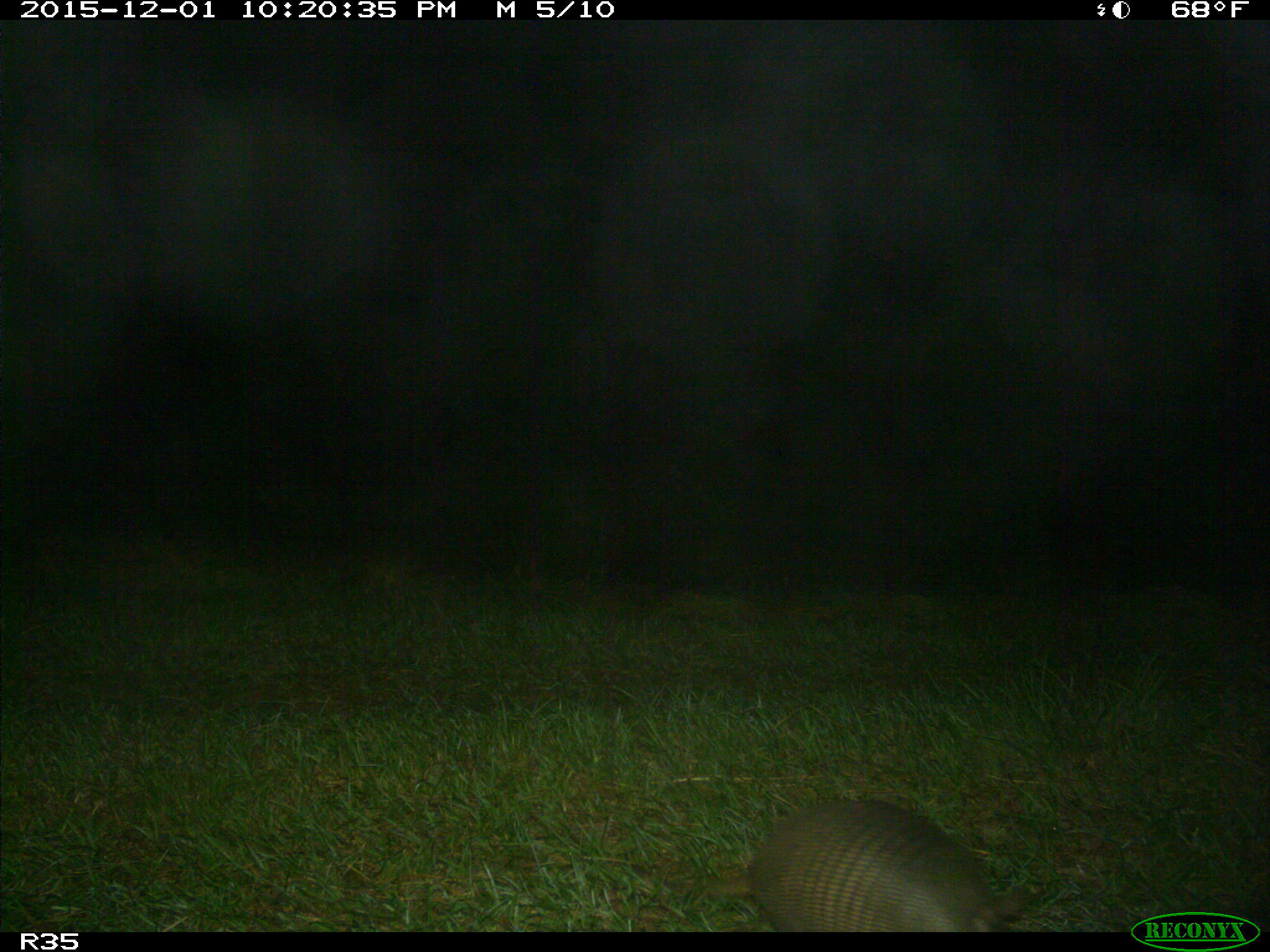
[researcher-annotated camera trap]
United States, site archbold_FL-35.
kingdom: Animalia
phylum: Chordata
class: Mammalia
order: Cingulata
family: Dasypodidae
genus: Dasypus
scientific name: Dasypus novemcinctus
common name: nine-banded armadillo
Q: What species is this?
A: Dasypus novemcinctus (nine-banded armadillo).